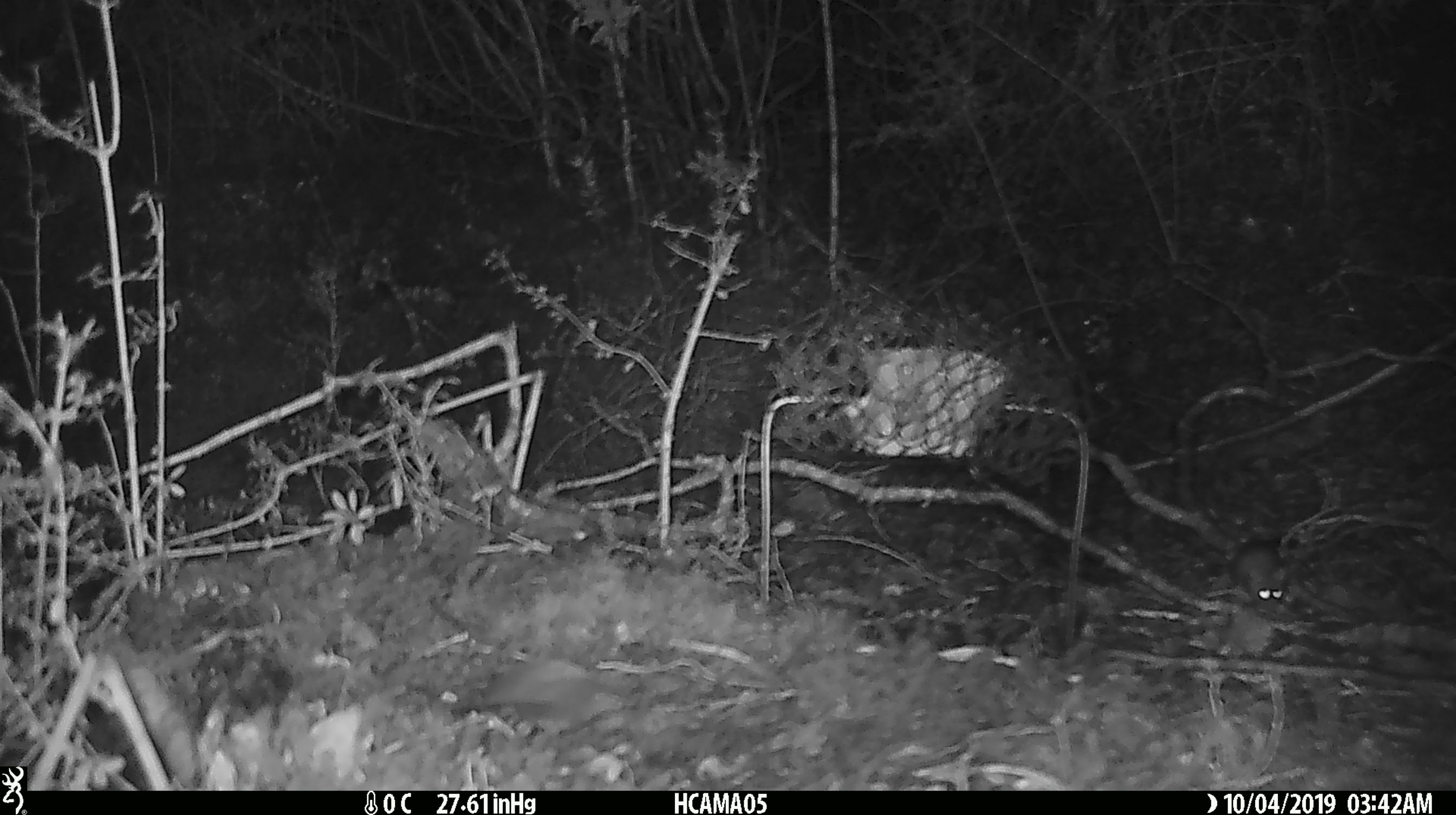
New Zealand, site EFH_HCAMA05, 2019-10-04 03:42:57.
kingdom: Animalia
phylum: Chordata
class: Mammalia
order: Rodentia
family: Muridae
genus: Mus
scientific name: Mus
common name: mouse